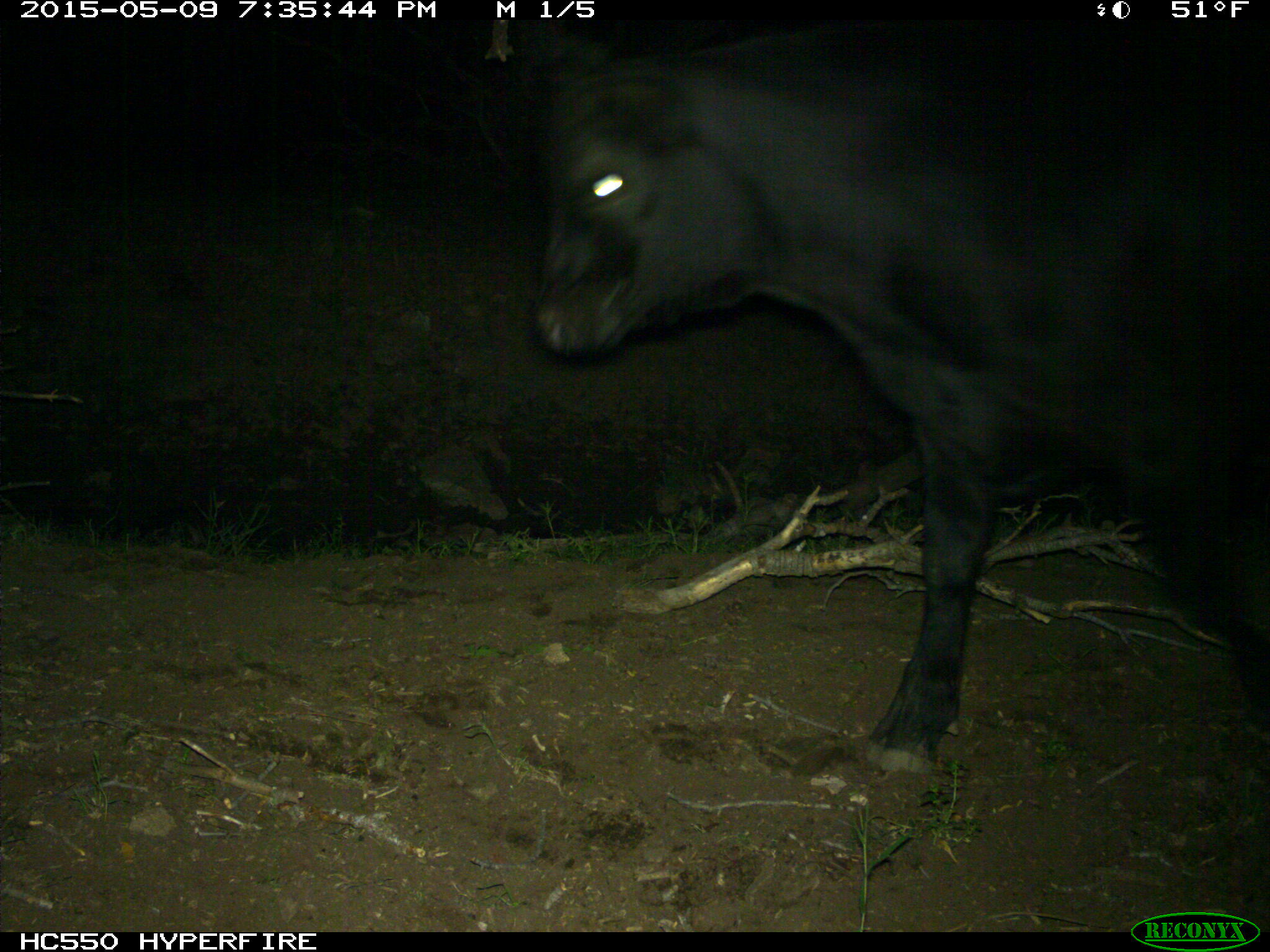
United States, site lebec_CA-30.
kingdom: Animalia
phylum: Chordata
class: Mammalia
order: Artiodactyla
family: Bovidae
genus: Bos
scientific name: Bos taurus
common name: domestic cow